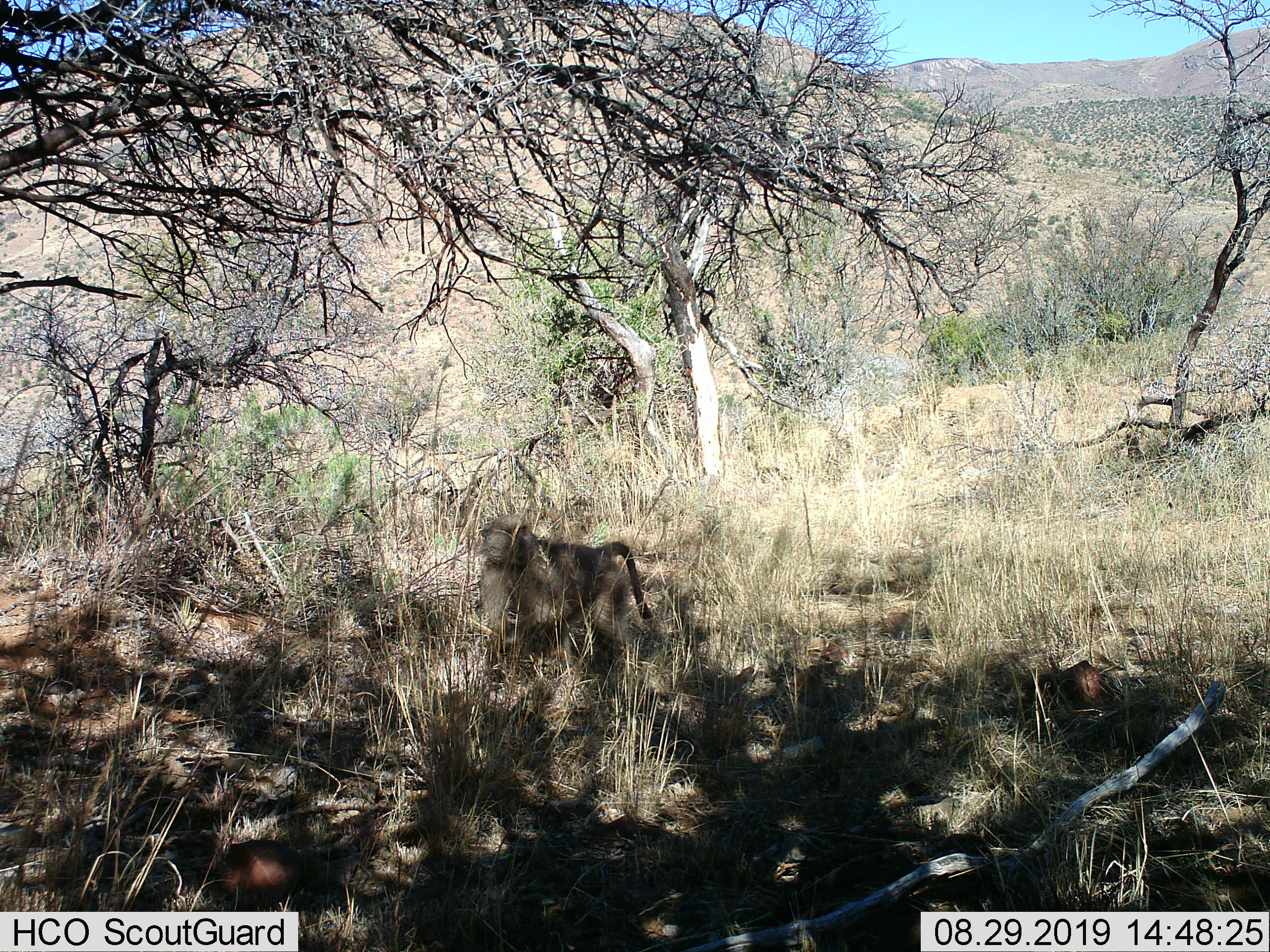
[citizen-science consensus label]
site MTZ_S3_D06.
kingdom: Animalia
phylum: Chordata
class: Mammalia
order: Primates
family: Cercopithecidae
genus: Papio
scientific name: Papio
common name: baboon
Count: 1.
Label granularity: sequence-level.